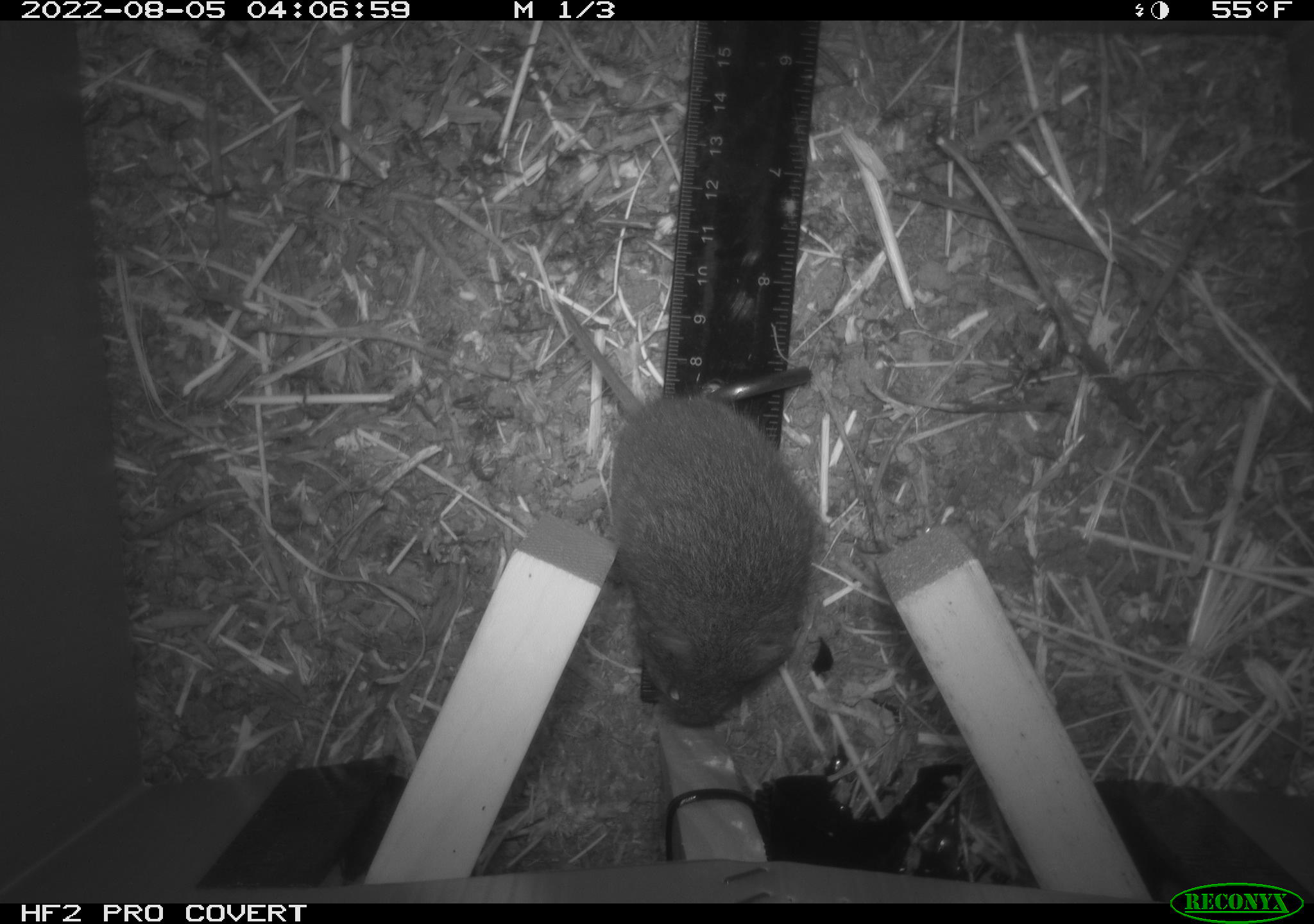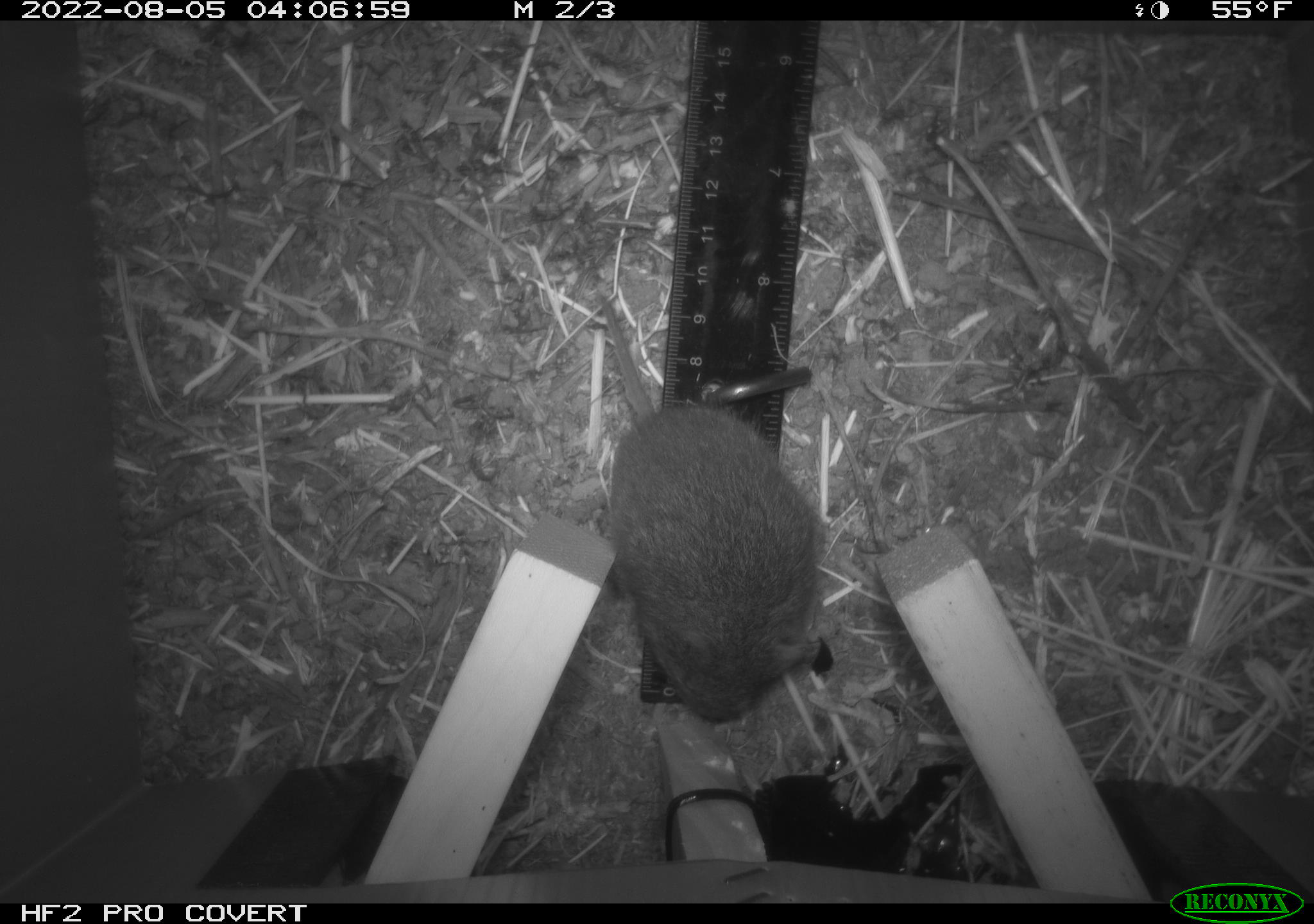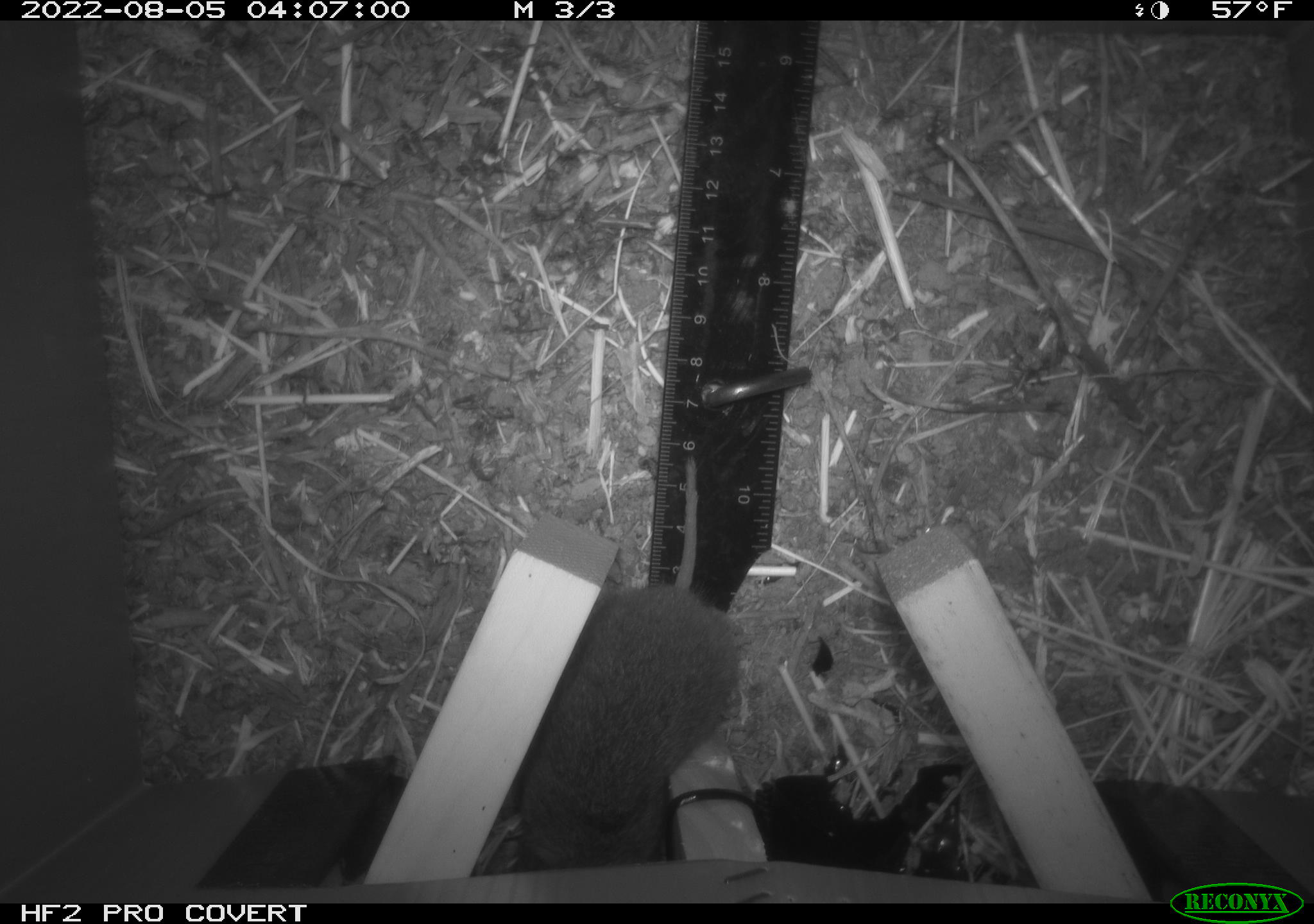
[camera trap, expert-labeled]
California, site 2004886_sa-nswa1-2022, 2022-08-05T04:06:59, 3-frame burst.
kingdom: Animalia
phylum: Chordata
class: Mammalia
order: Rodentia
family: Cricetidae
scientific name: Cricetidae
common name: hamsters, voles, lemmings, and allies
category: cricetidae family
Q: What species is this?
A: Cricetidae family (hamsters, voles, lemmings, and allies) (Cricetidae).